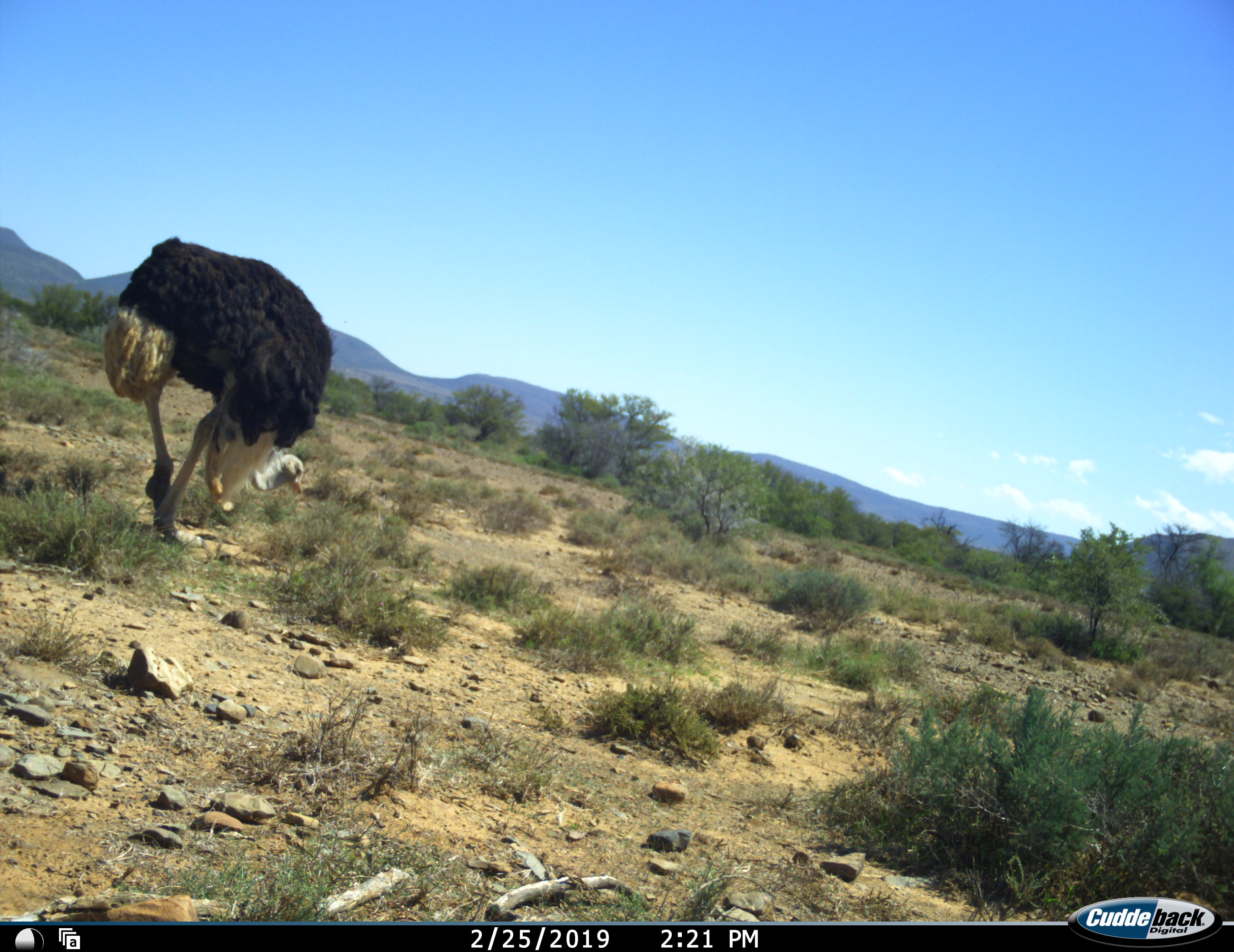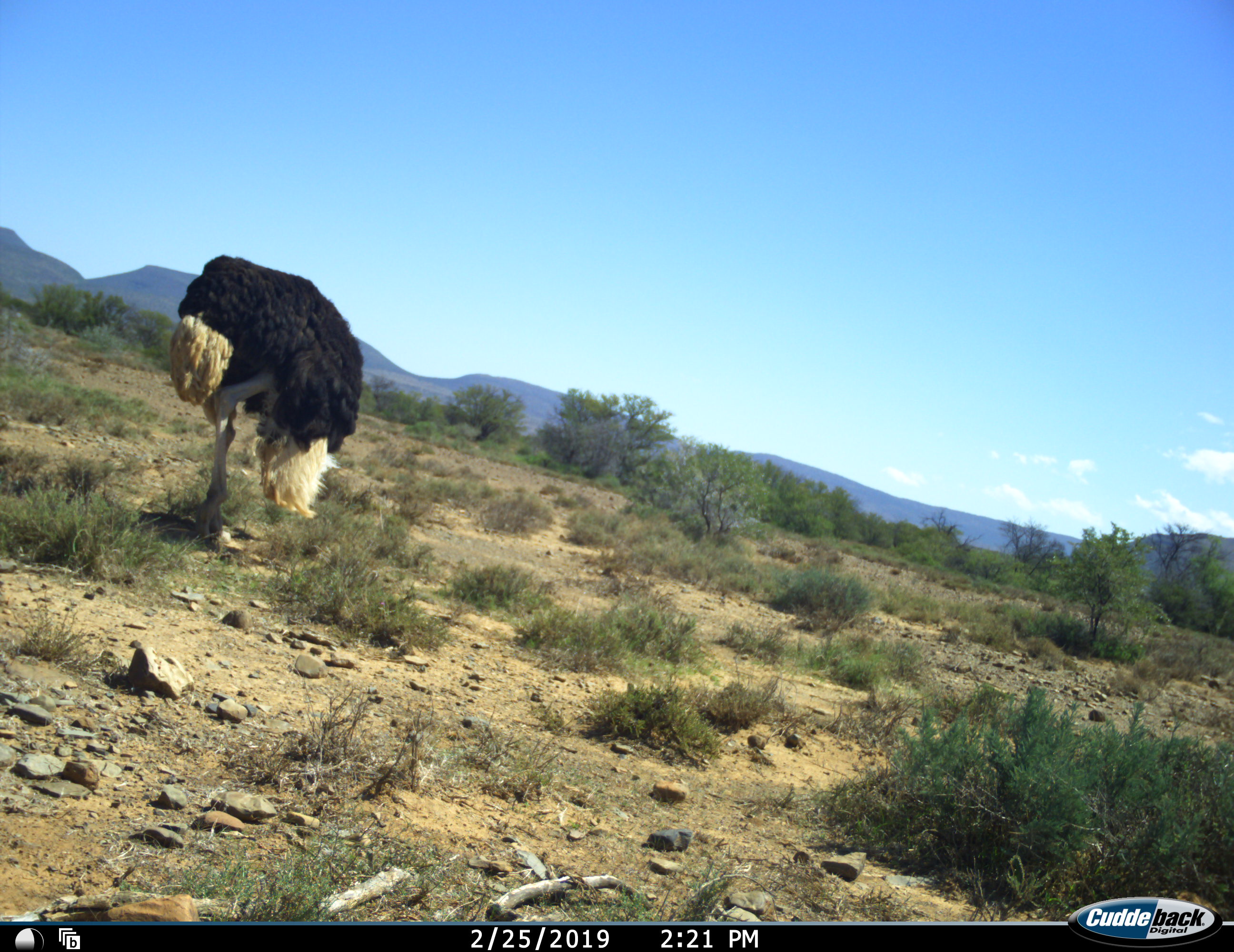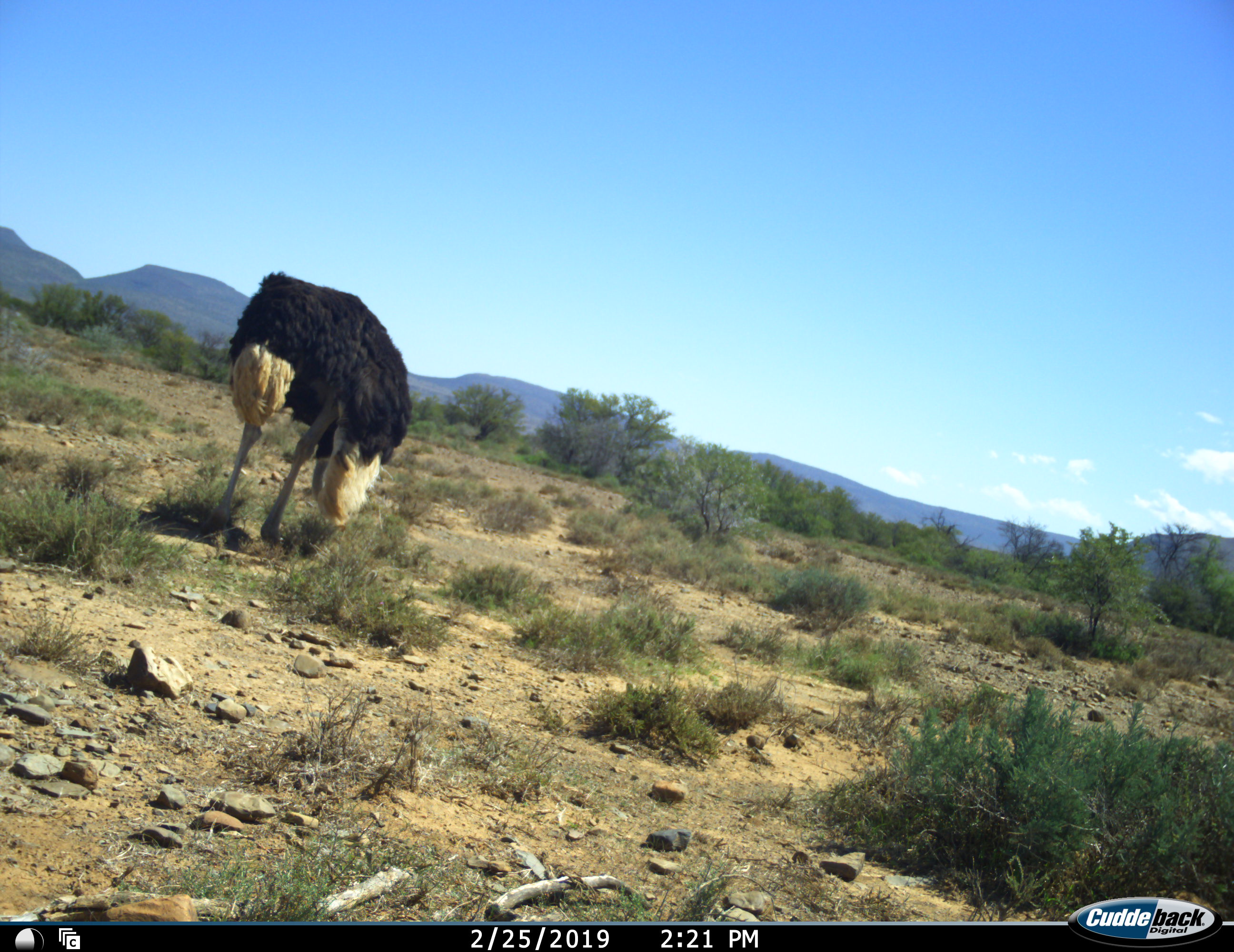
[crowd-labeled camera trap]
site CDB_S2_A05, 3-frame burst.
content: unidentified animal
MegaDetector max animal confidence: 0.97